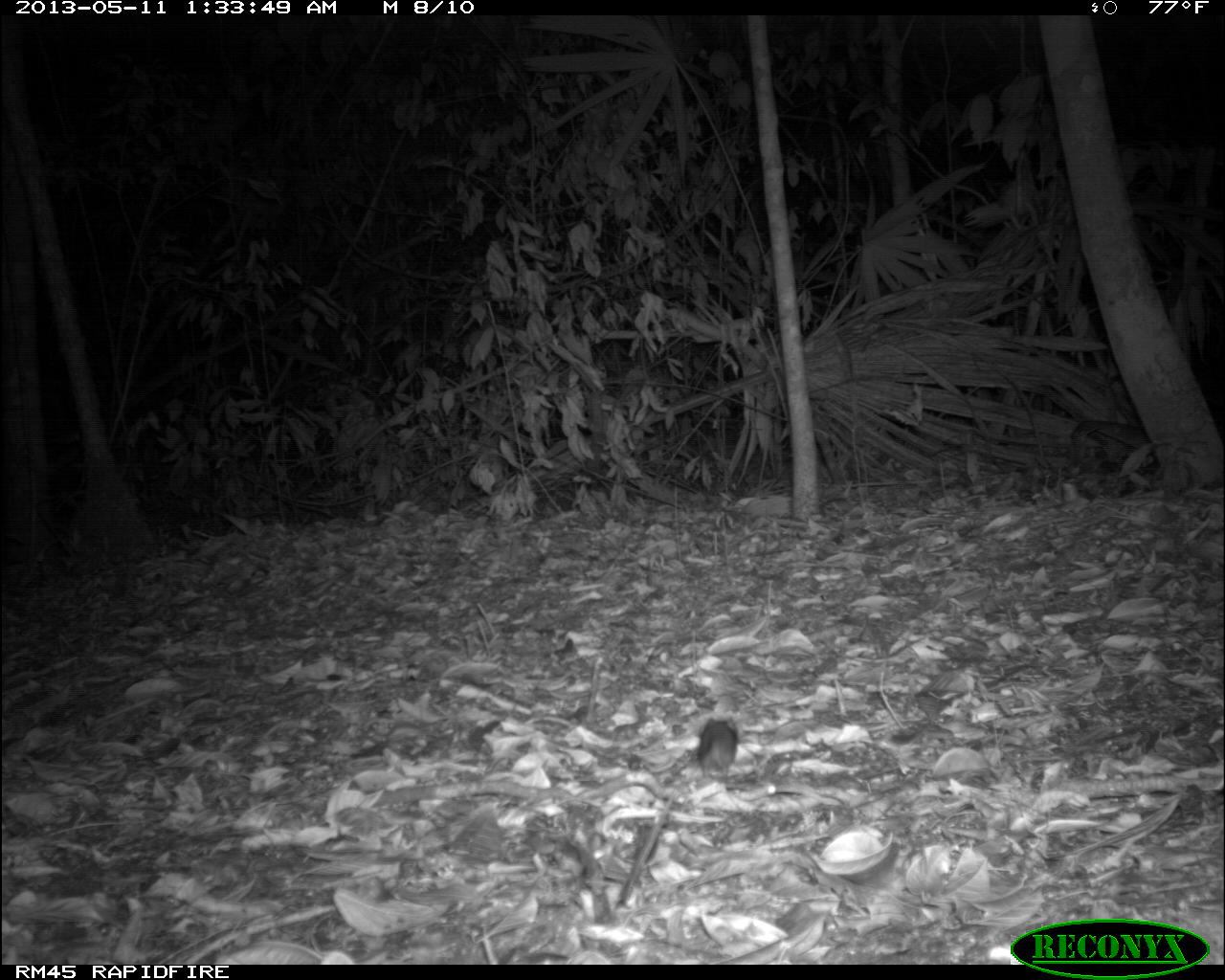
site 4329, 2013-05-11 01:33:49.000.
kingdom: Animalia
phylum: Chordata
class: Mammalia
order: Rodentia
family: Cricetidae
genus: Peromyscus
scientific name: Peromyscus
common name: deermice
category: peromyscus sp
Peromyscus sp (deermice) (Peromyscus), count 1.